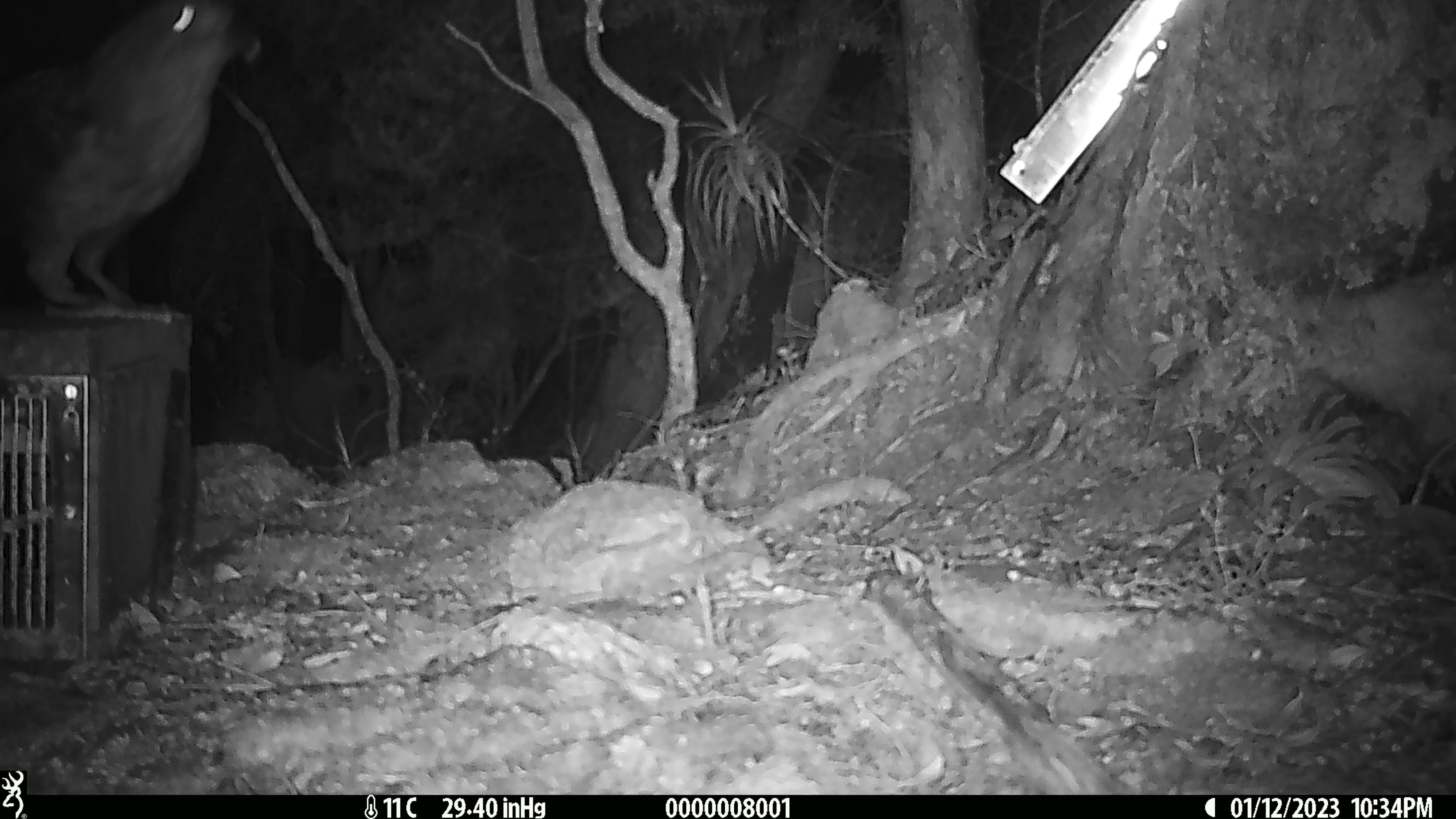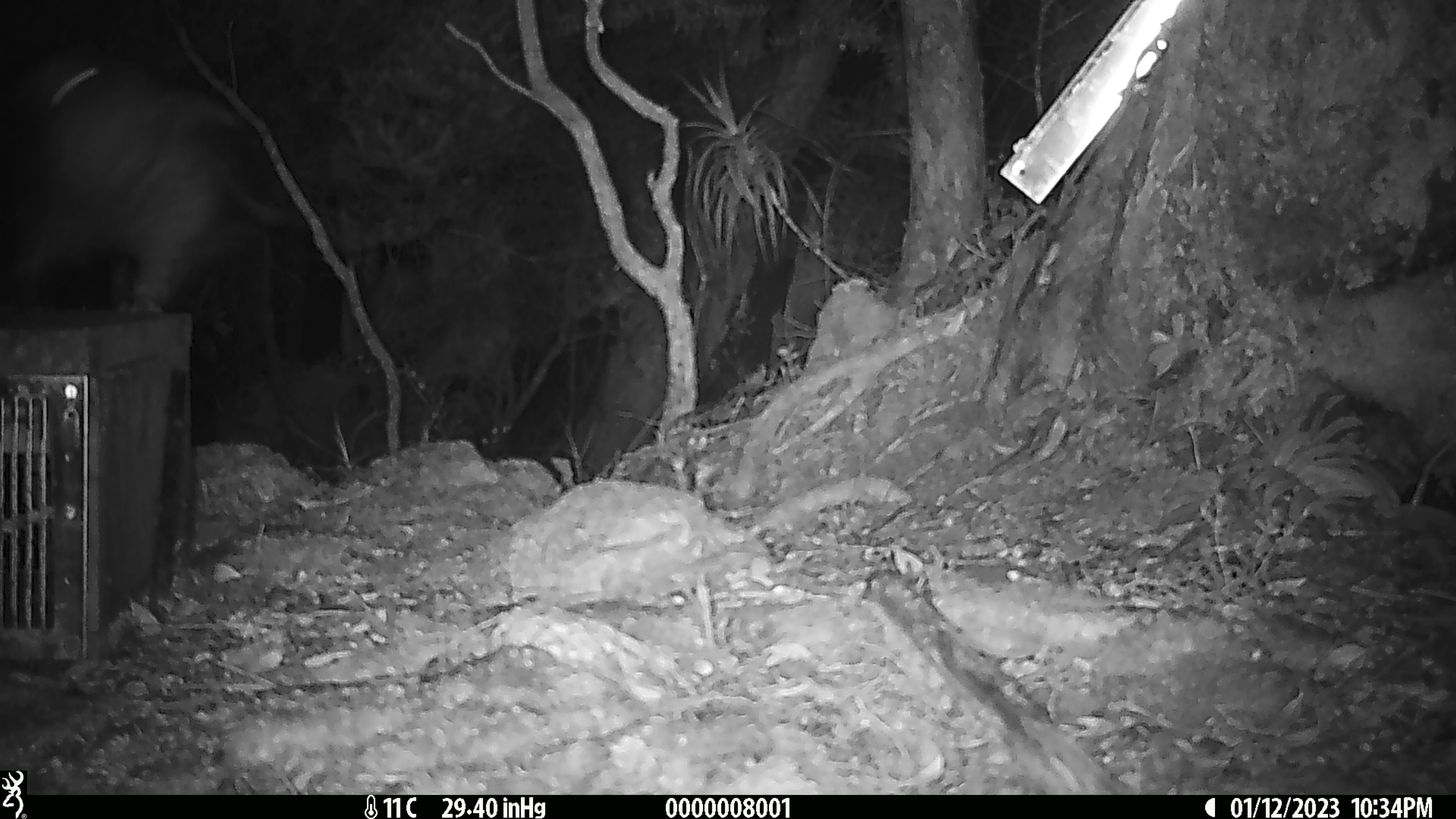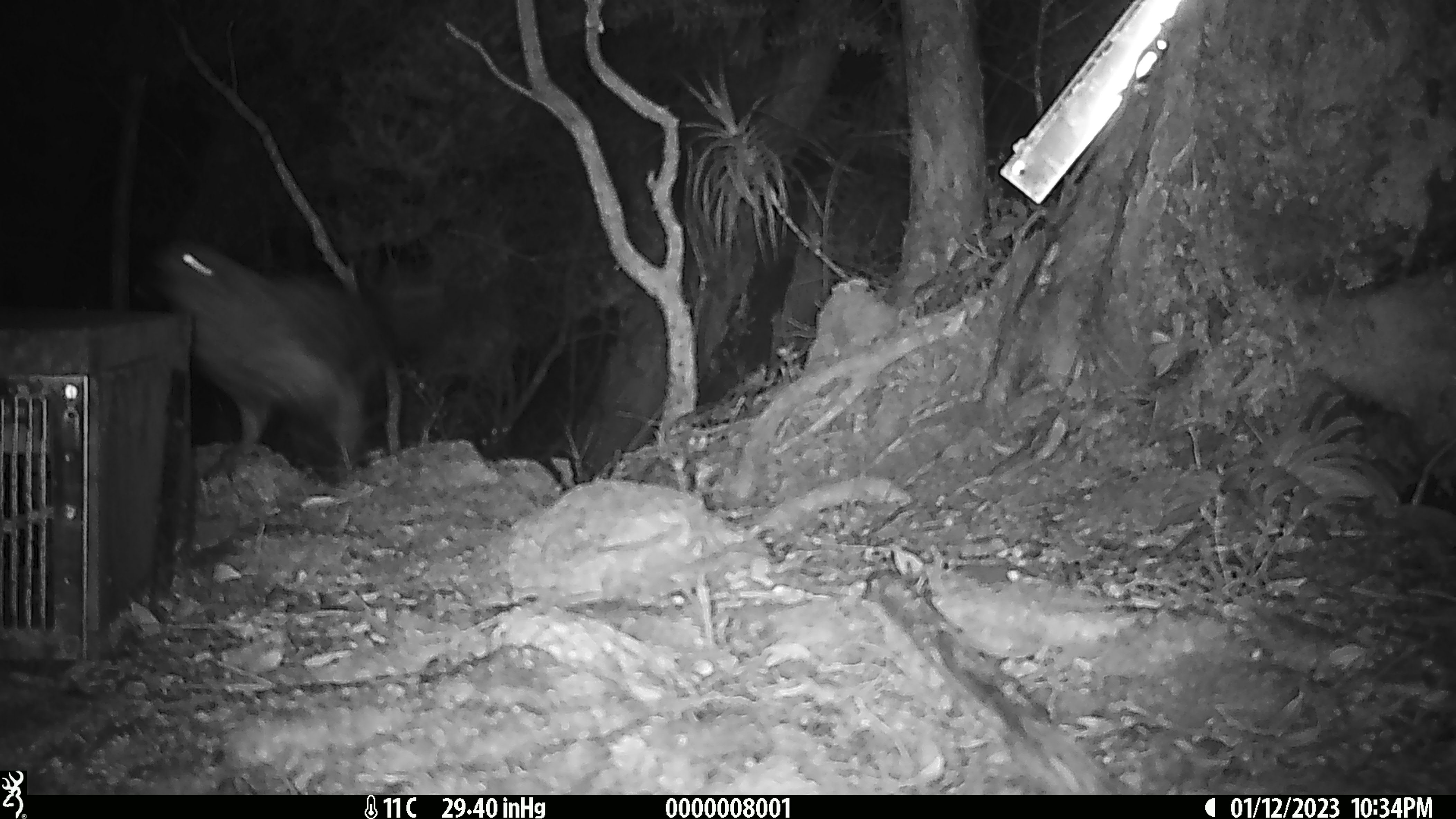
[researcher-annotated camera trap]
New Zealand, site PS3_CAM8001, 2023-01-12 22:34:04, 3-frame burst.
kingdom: Animalia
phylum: Chordata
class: Aves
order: Psittaciformes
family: Strigopidae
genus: Nestor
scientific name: Nestor notabilis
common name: kea